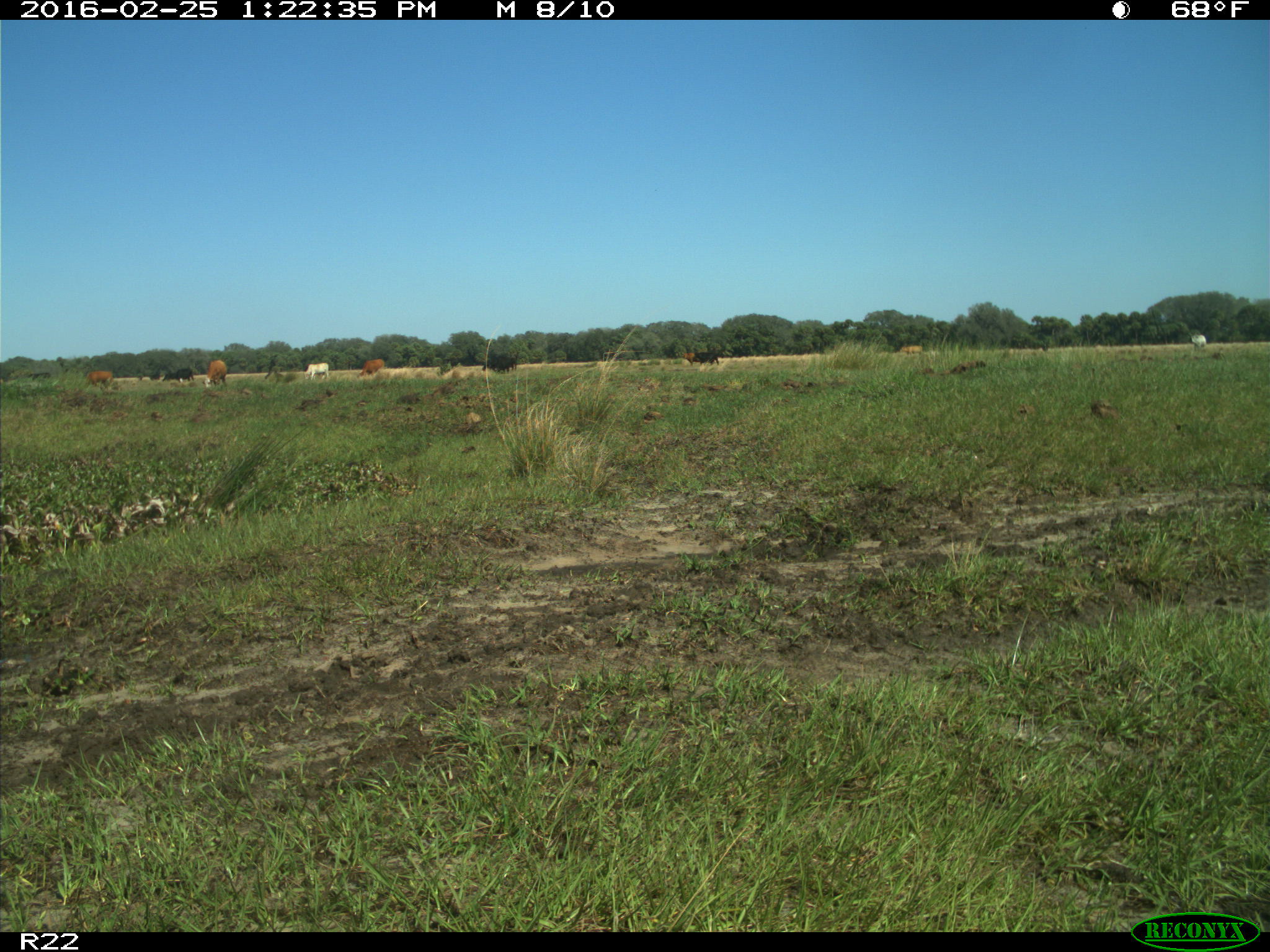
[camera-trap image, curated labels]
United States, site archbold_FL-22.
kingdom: Animalia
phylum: Chordata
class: Mammalia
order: Artiodactyla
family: Bovidae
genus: Bos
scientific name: Bos taurus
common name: domestic cow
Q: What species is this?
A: Bos taurus (domestic cow).